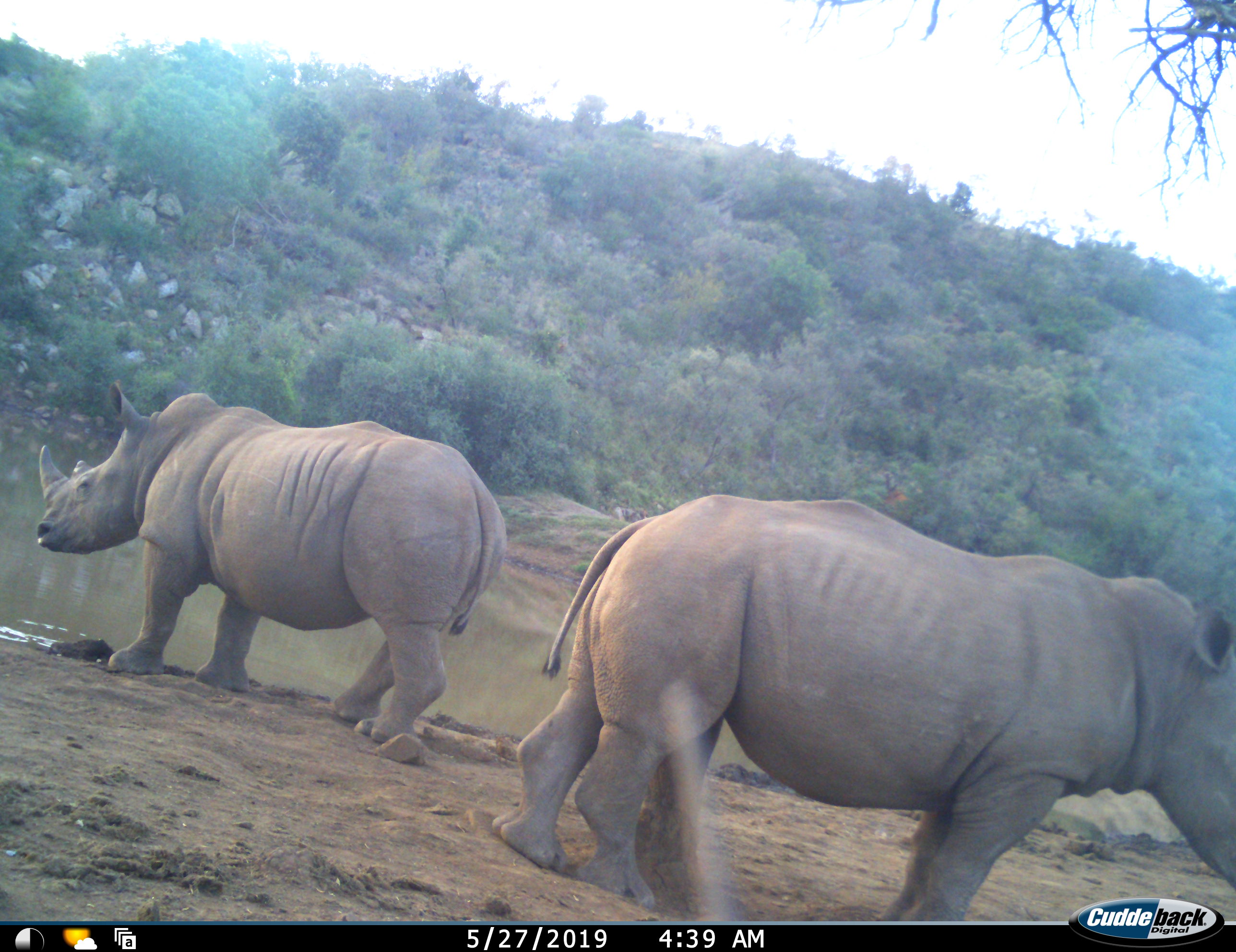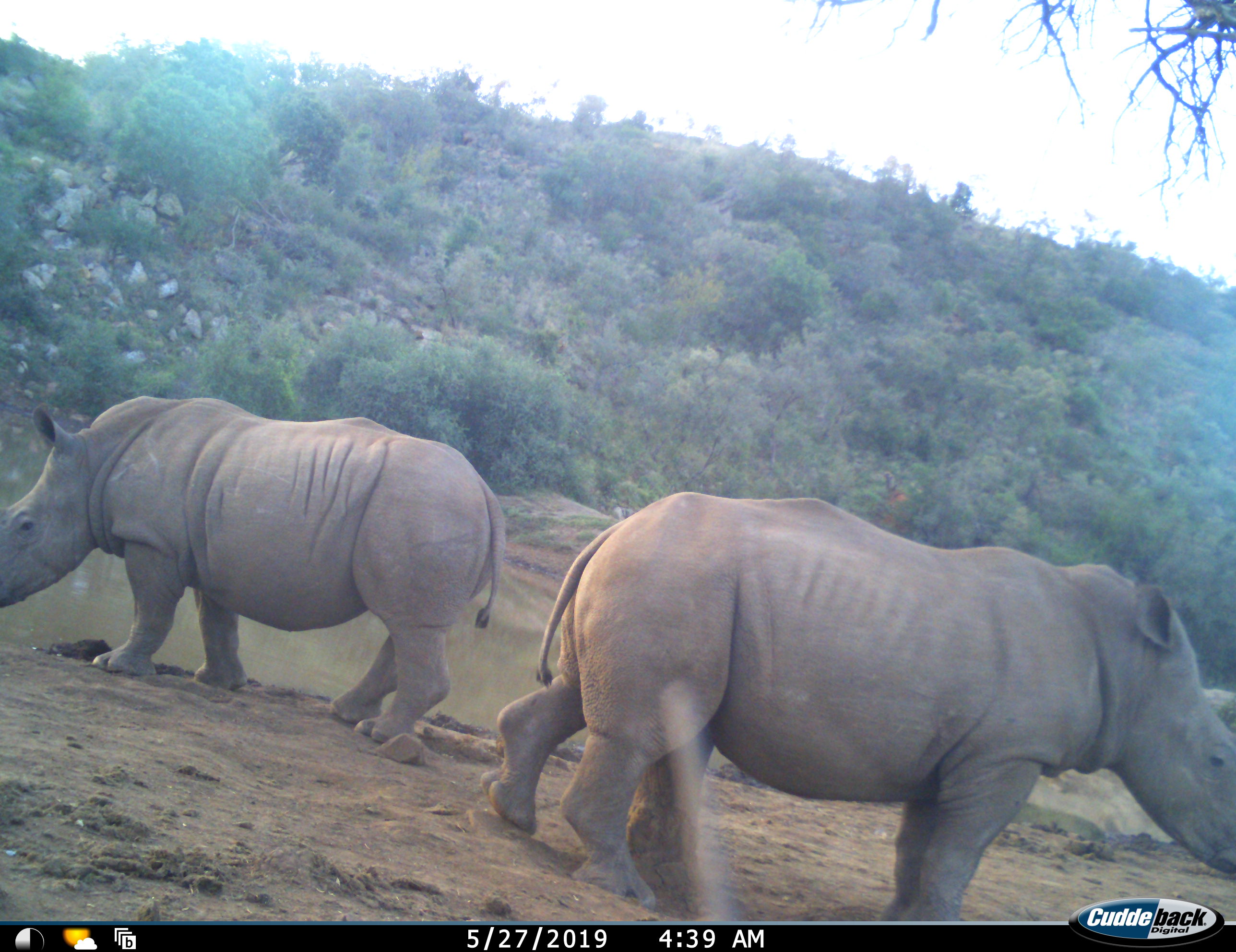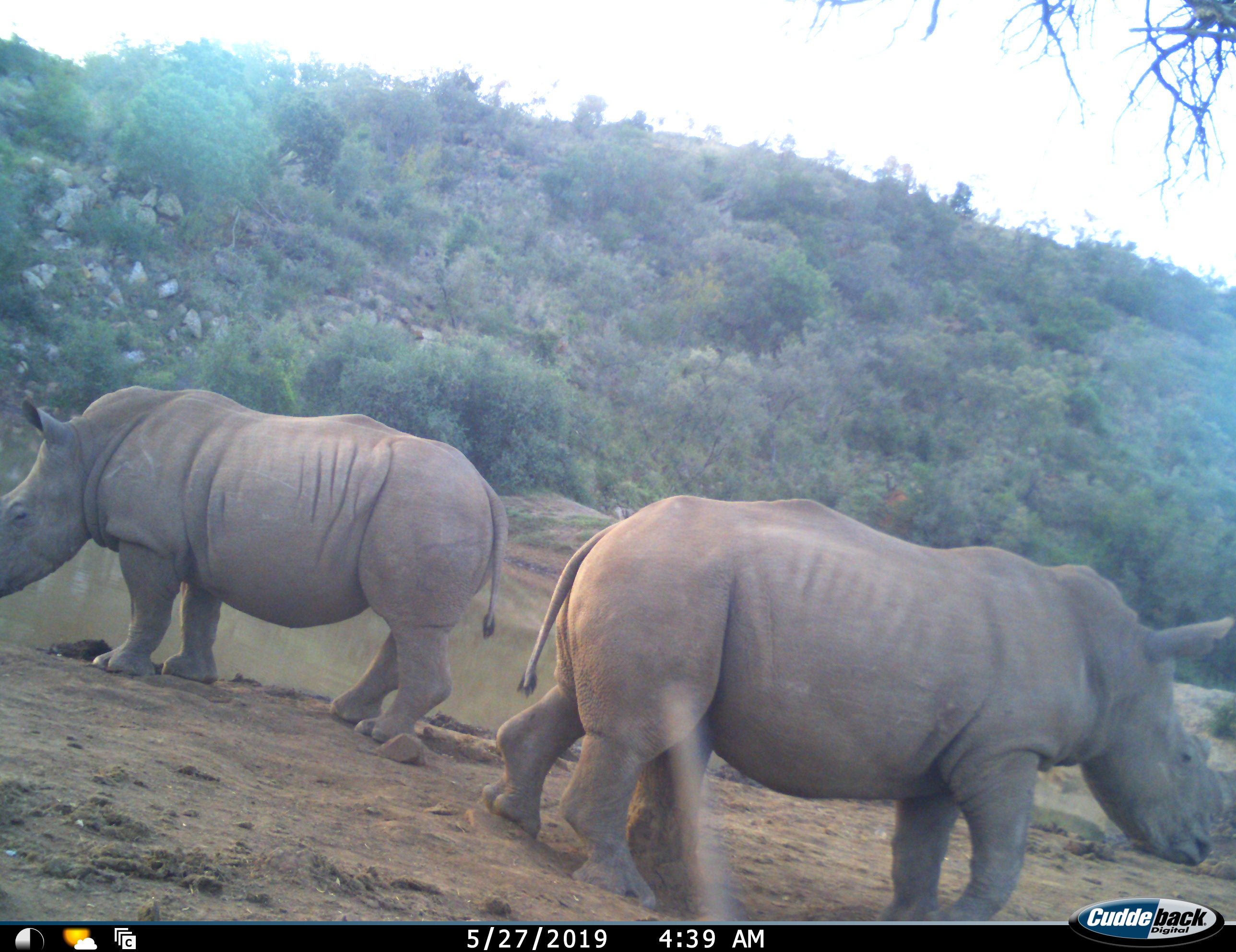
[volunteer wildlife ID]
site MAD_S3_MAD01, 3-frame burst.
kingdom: Animalia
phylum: Chordata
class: Mammalia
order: Perissodactyla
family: Rhinocerotidae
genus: Ceratotherium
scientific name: Ceratotherium simum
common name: white rhinoceros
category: rhinoceroswhite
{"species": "rhinoceroswhite (white rhinoceros) (Ceratotherium simum)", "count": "2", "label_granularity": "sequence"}